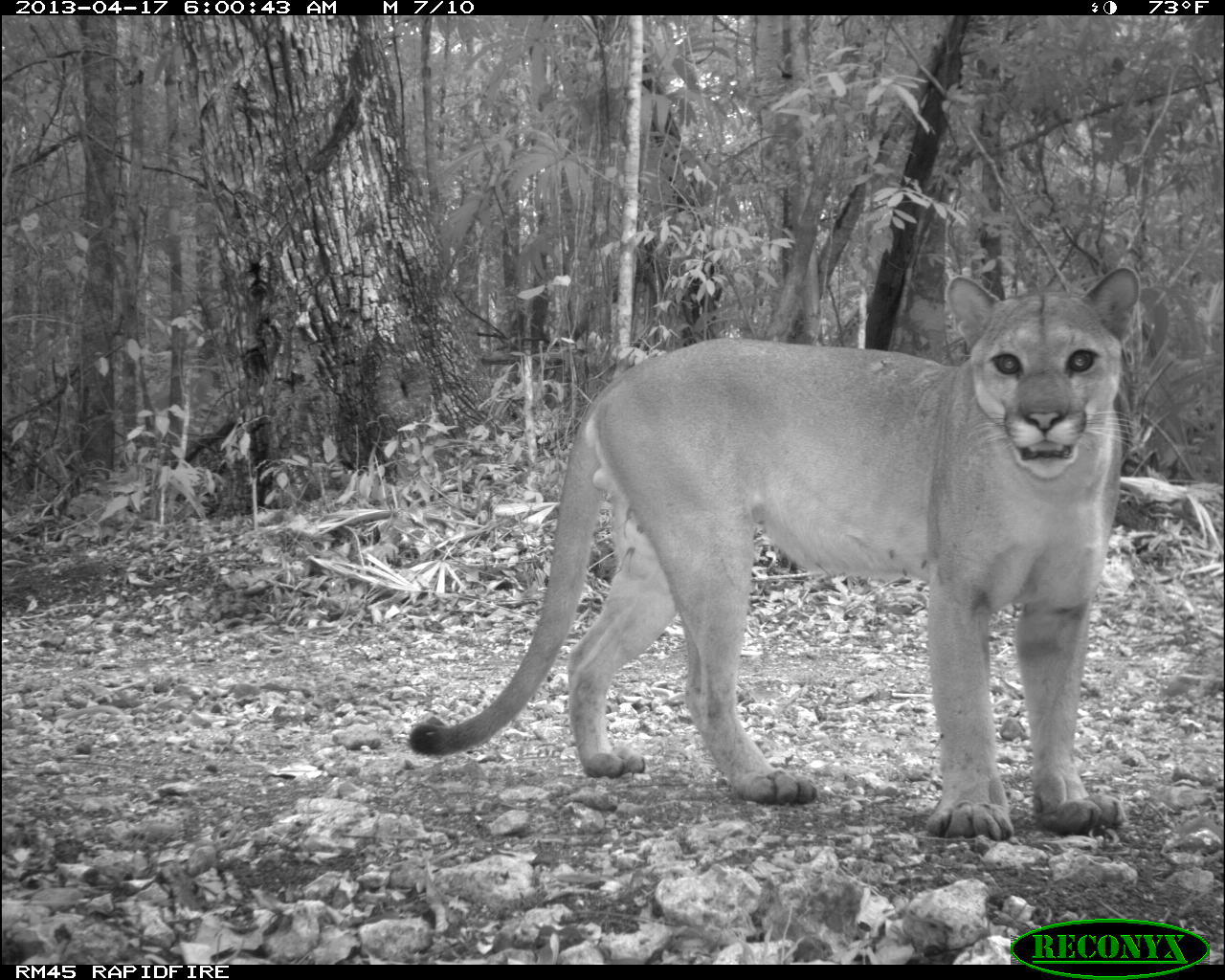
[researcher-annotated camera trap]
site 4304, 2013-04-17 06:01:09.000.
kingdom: Animalia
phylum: Chordata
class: Mammalia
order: Carnivora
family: Felidae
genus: Puma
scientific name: Puma concolor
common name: mountain lion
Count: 1.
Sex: male.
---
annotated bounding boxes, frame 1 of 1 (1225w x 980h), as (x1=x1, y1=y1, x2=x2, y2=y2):
puma concolor: (x1=403, y1=261, x2=1141, y2=841)